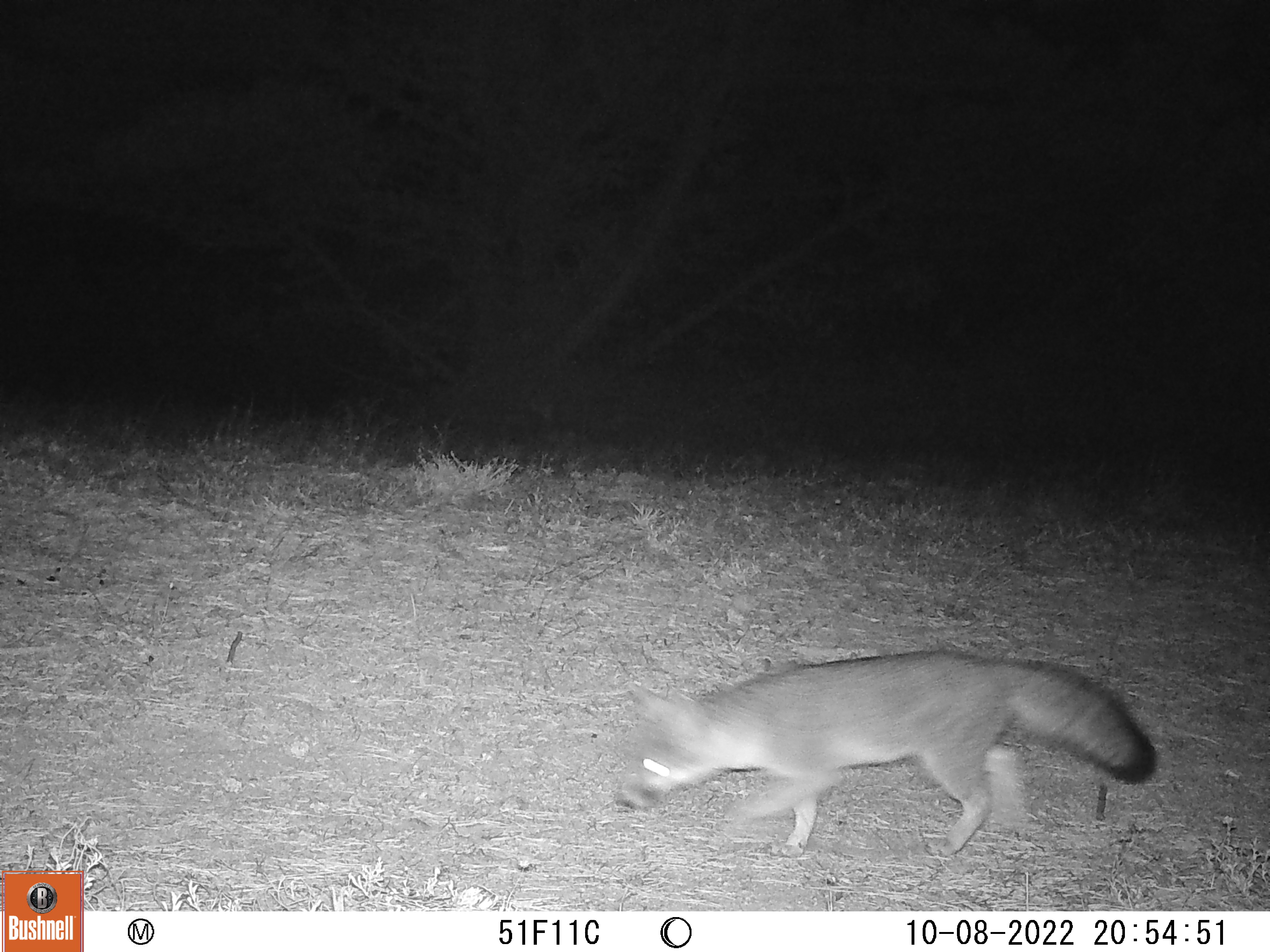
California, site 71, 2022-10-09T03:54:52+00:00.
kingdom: Animalia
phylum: Chordata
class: Mammalia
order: Carnivora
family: Canidae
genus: Urocyon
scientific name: Urocyon cinereoargenteus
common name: gray fox